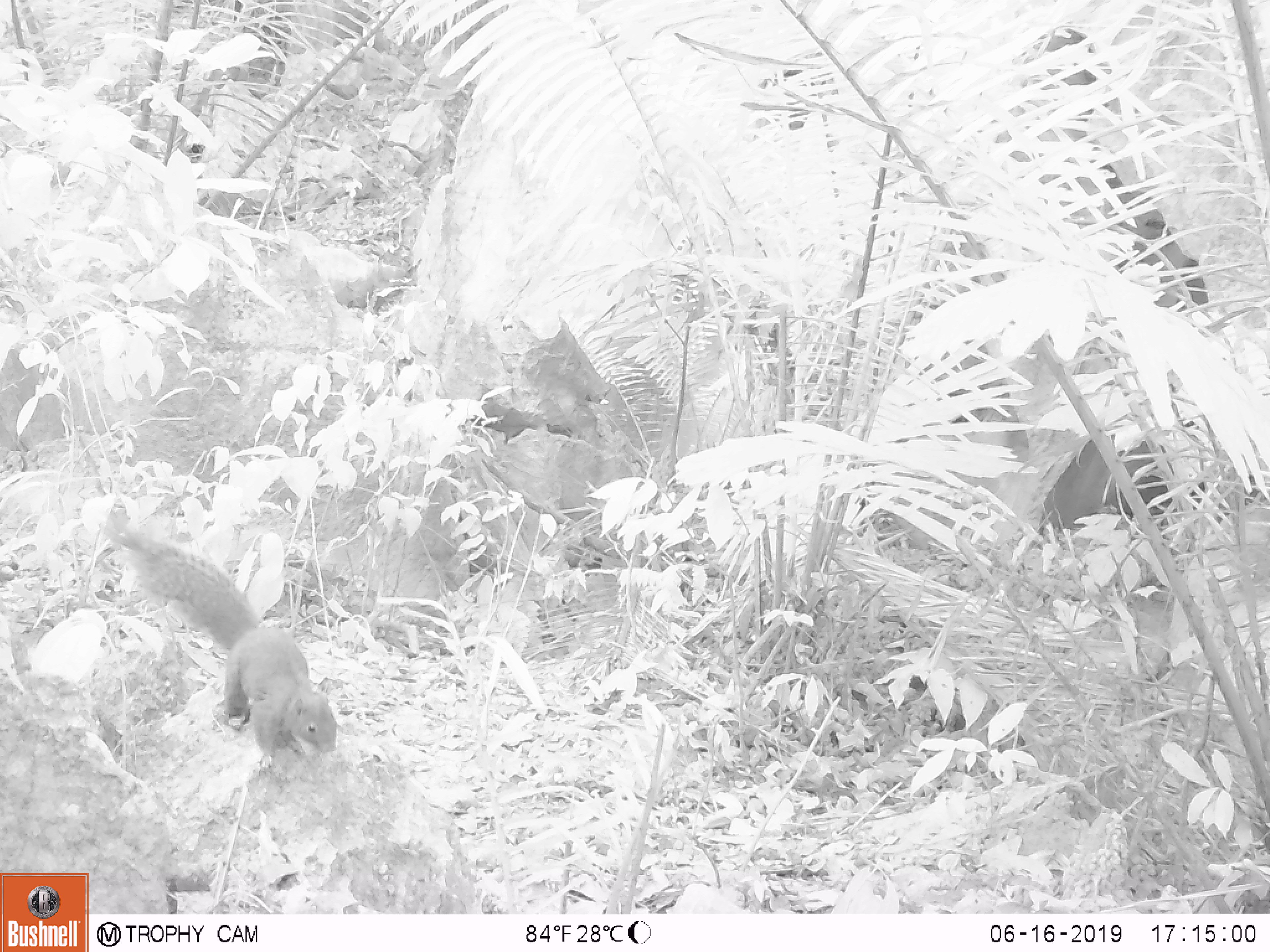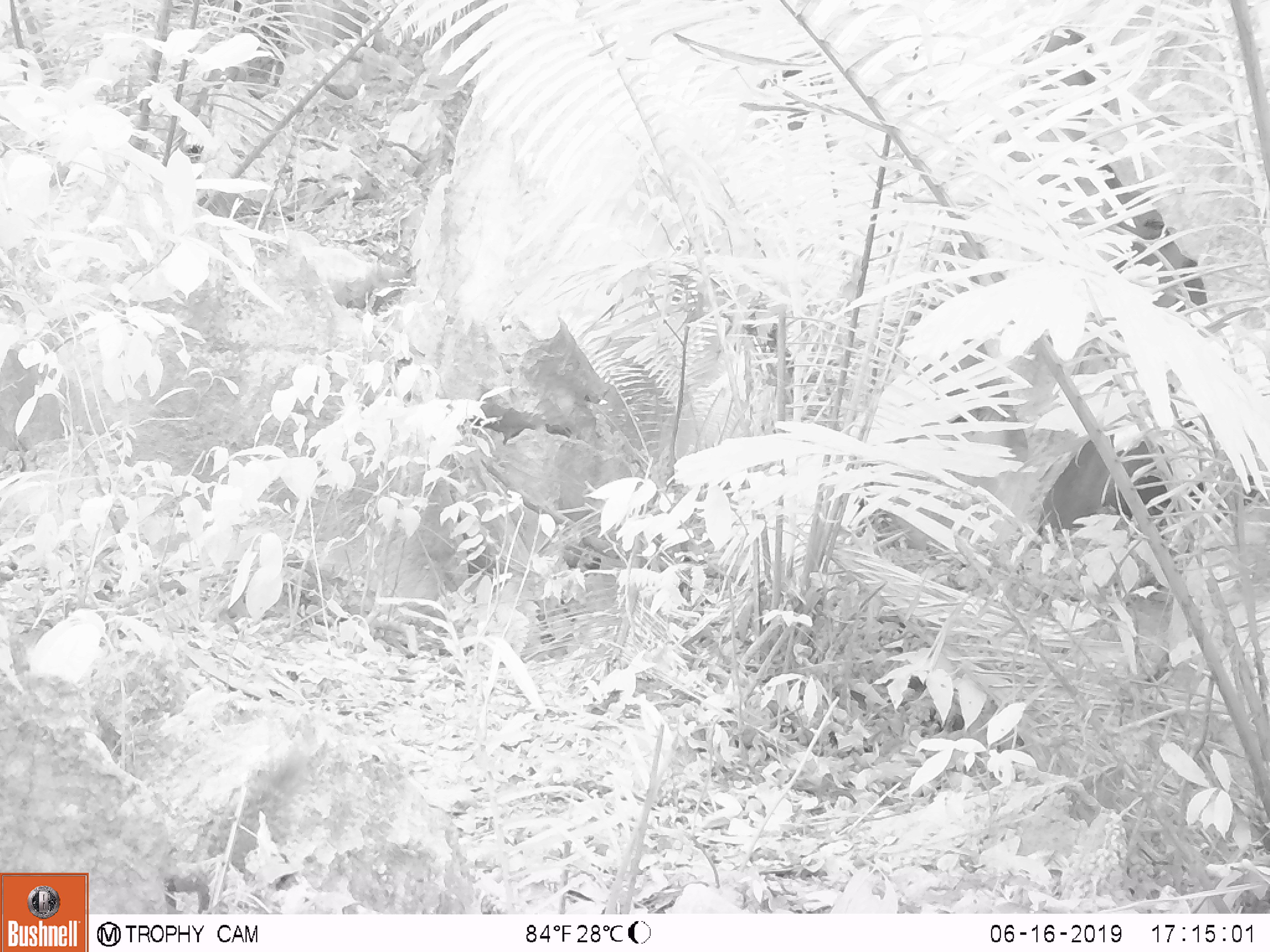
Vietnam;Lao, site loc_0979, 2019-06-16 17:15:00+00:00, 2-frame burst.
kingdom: Animalia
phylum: Chordata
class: Mammalia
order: Rodentia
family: Sciuridae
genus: Dremomys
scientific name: Dremomys rufigenis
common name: red-cheeked squirrel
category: red cheeked squirrel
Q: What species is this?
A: Red cheeked squirrel (red-cheeked squirrel) (Dremomys rufigenis).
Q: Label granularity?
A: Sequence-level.